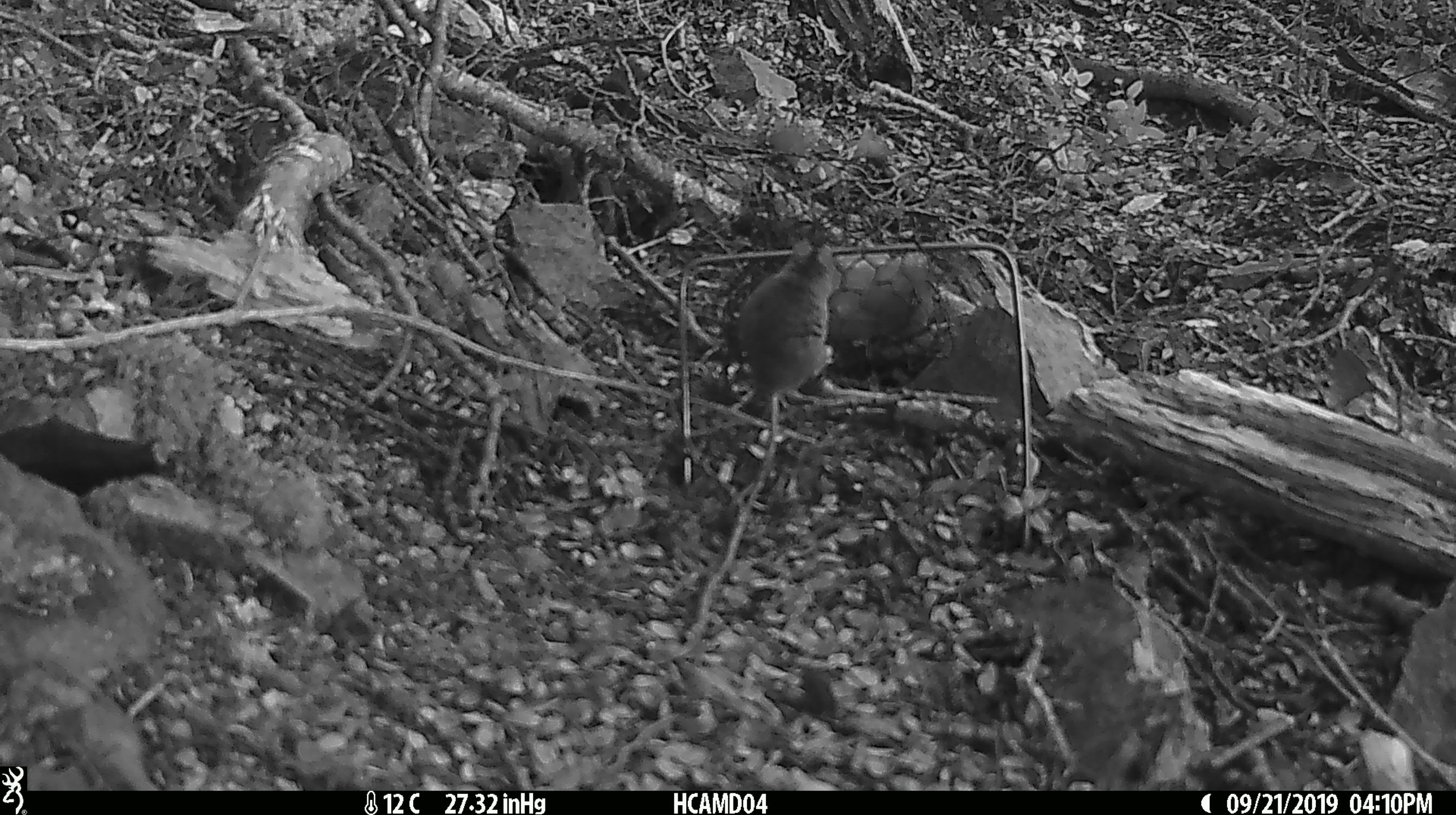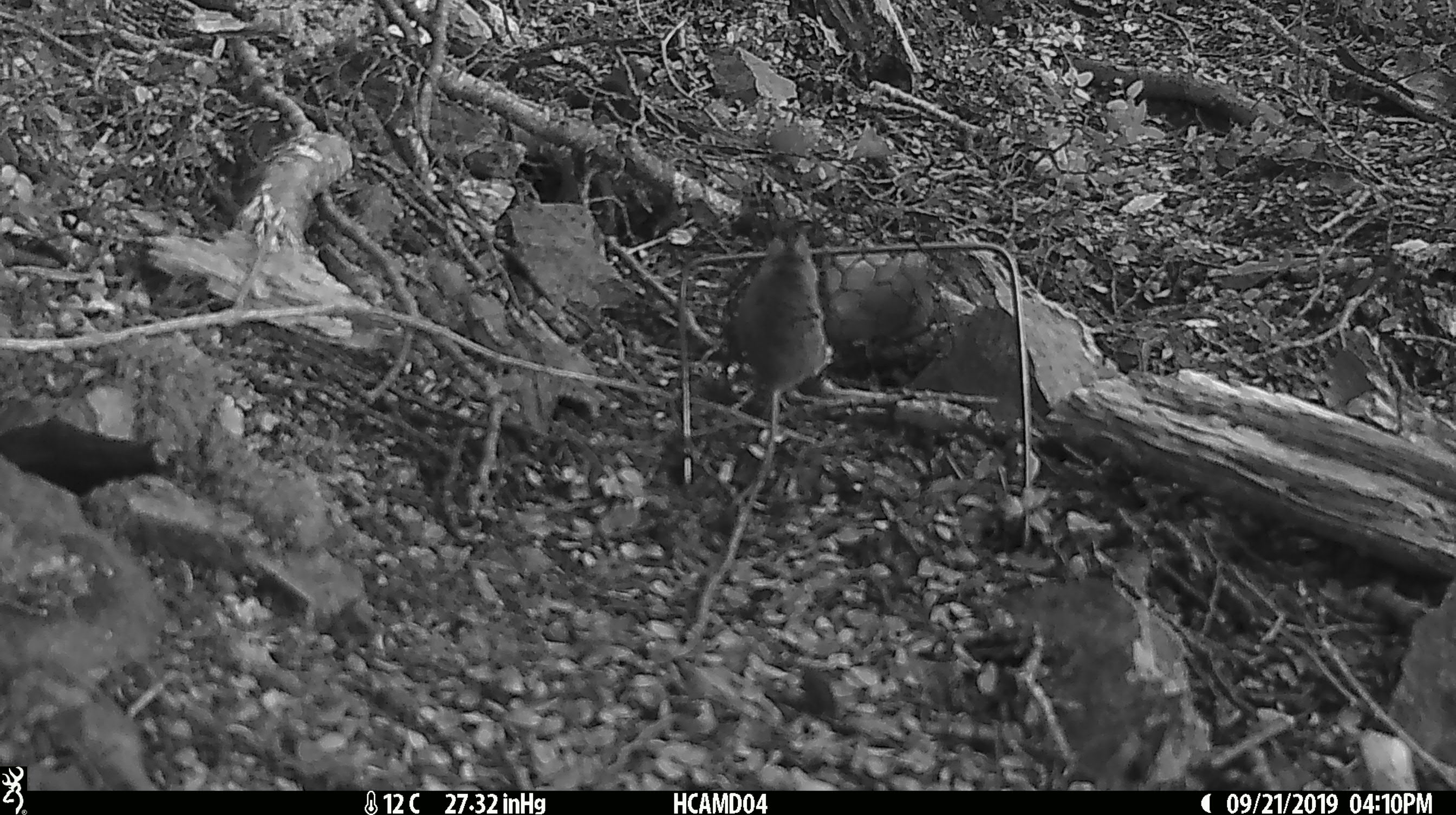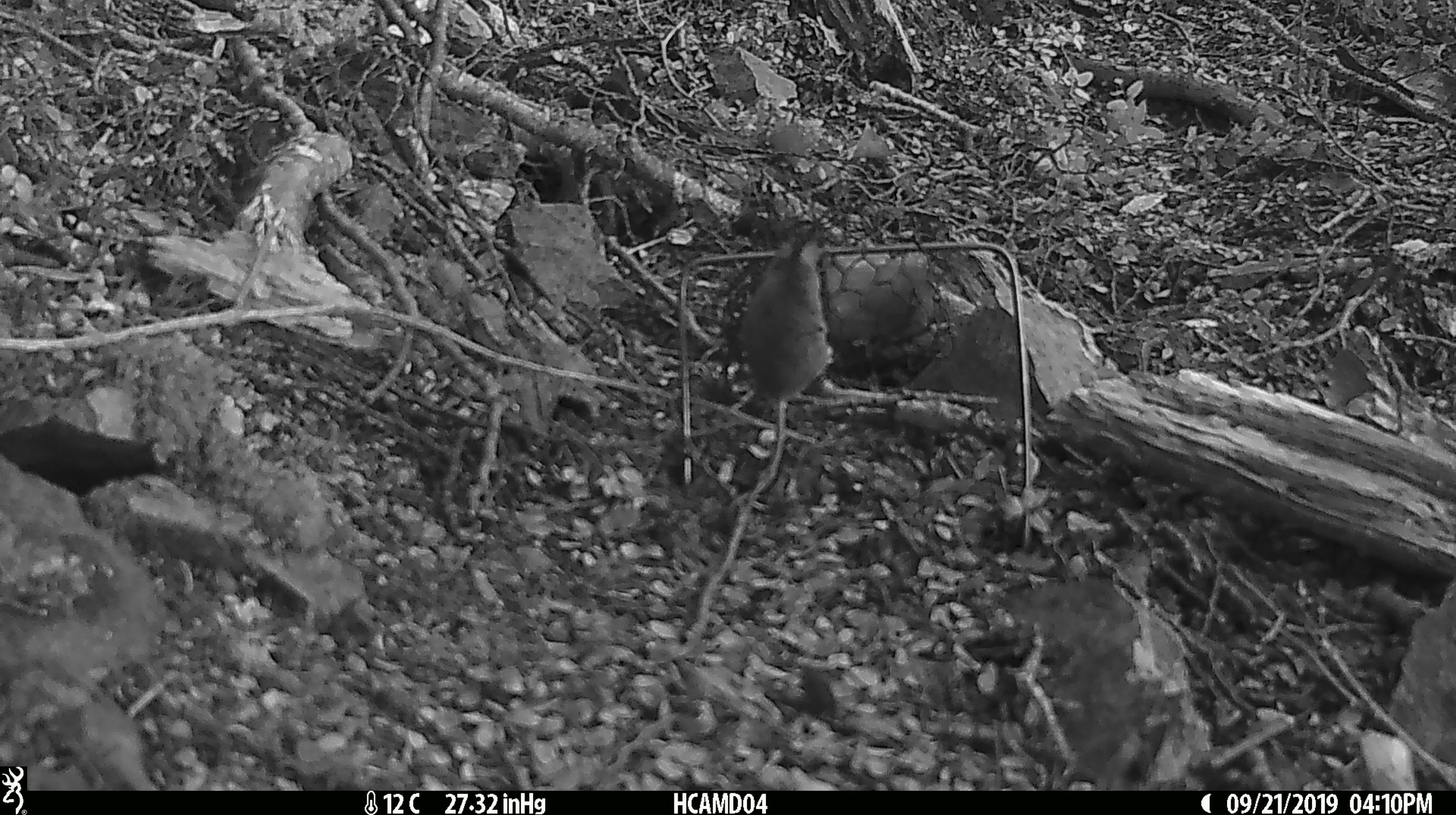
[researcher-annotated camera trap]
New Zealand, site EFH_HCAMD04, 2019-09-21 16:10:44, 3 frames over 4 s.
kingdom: Animalia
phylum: Chordata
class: Mammalia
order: Rodentia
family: Muridae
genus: Mus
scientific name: Mus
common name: mouse